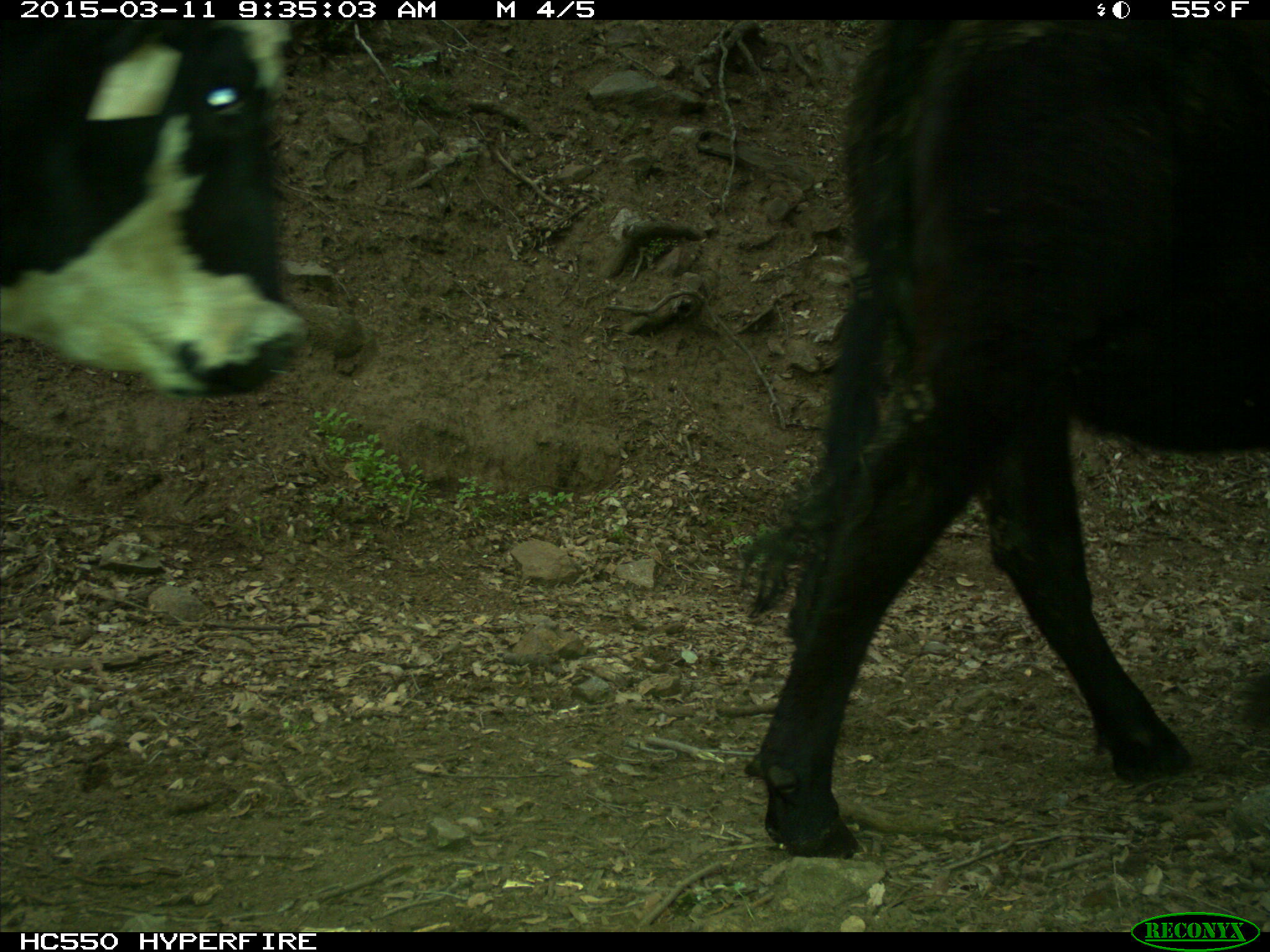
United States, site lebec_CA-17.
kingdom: Animalia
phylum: Chordata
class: Mammalia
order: Artiodactyla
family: Bovidae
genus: Bos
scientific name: Bos taurus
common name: domestic cow